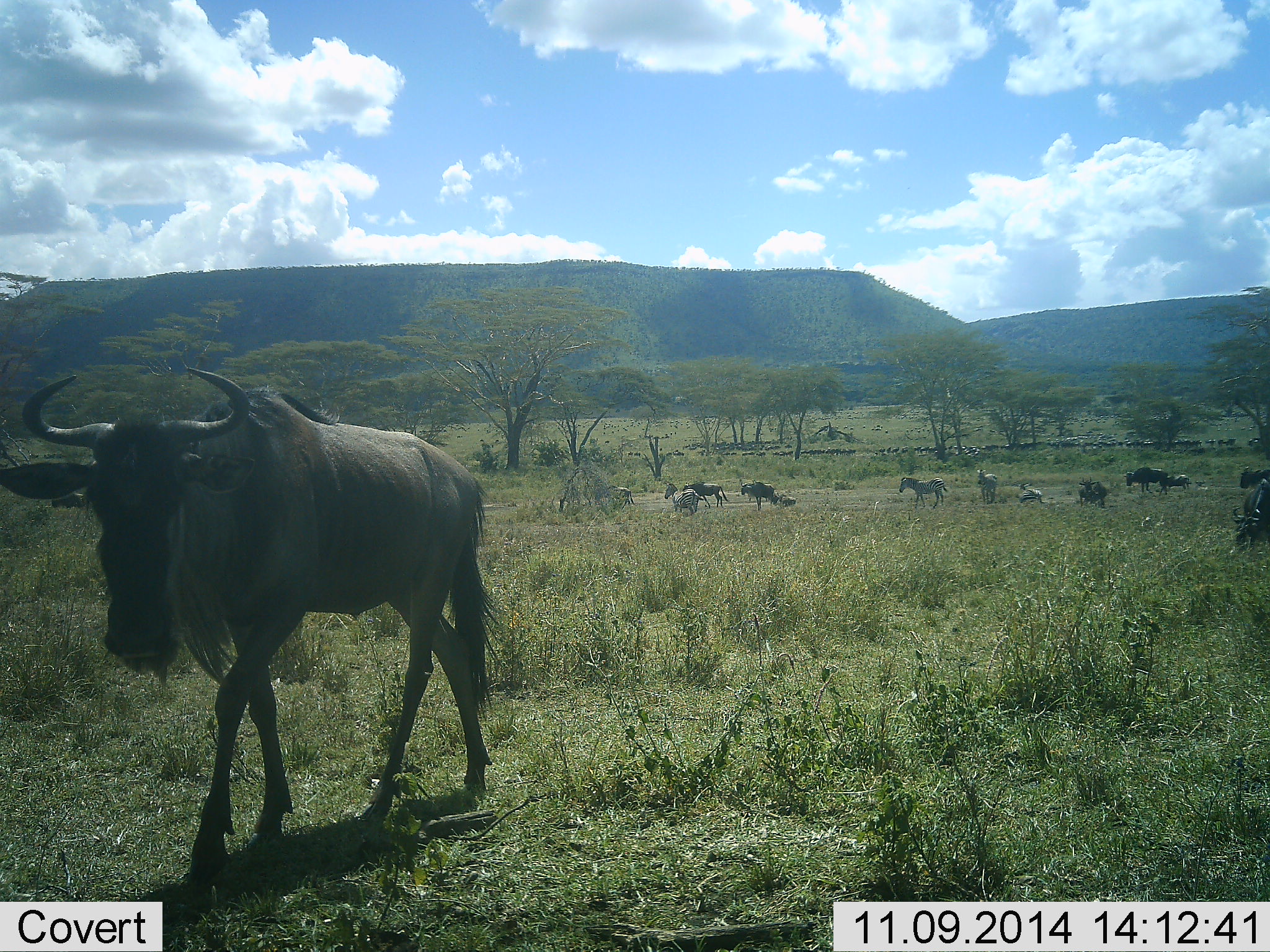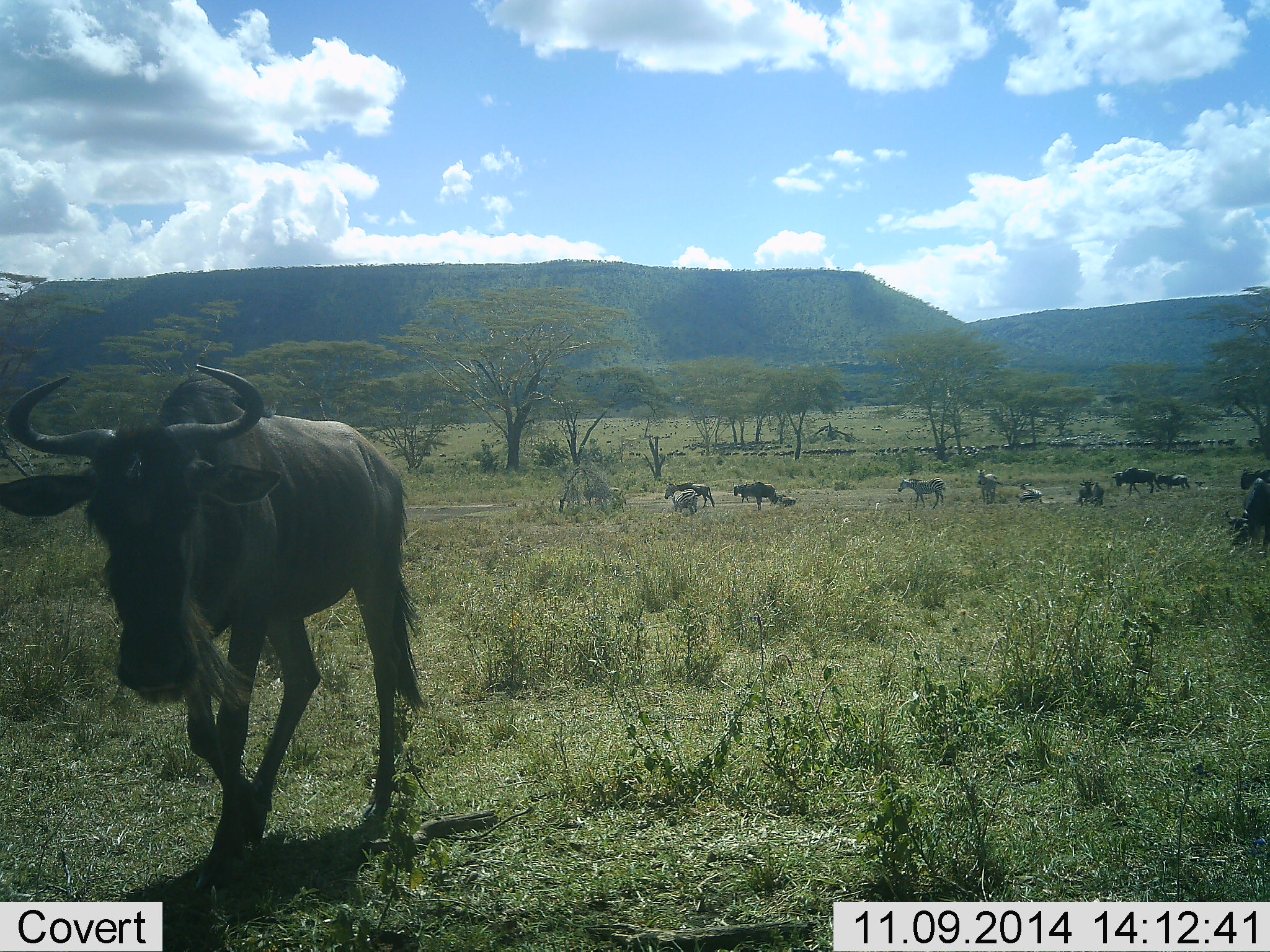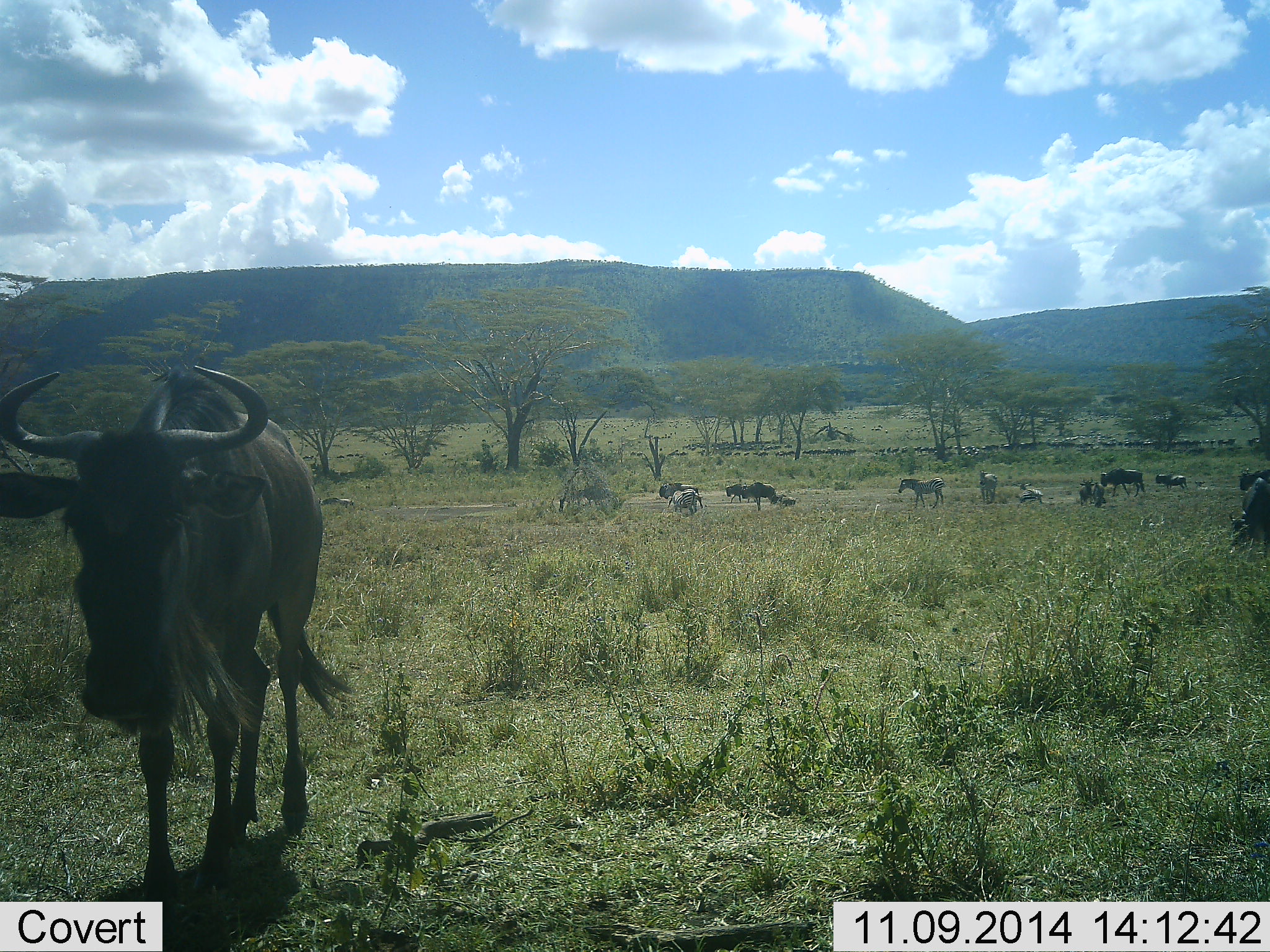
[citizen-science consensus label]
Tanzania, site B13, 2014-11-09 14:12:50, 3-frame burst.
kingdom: Animalia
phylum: Chordata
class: Mammalia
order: Artiodactyla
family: Bovidae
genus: Connochaetes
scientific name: Connochaetes taurinus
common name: blue wildebeest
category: wildebeest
Wildebeest (blue wildebeest) (Connochaetes taurinus), count 8. Behavior (volunteer vote fractions): standing 57%, resting 14%, moving 86%, interacting 7%. Young present (vote fraction): 7%. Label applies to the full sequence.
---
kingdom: Animalia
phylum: Chordata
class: Mammalia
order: Perissodactyla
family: Equidae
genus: Equus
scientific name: Equus quagga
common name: plains zebra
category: zebra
Zebra (plains zebra) (Equus quagga), count 4. Behavior (volunteer vote fractions): standing 80%, resting 40%, moving 10%, interacting 0%. Young present (vote fraction): 0%. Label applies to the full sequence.